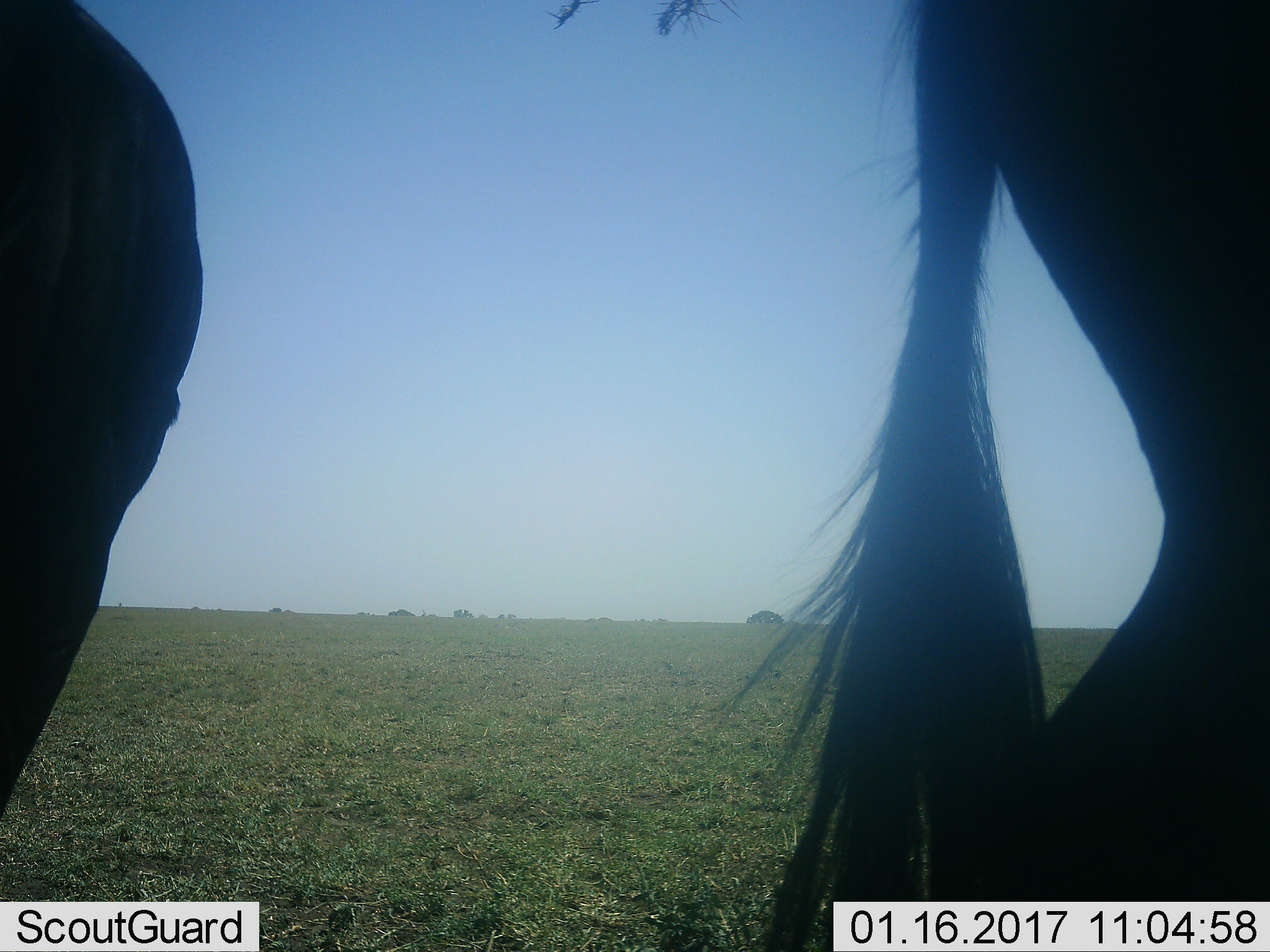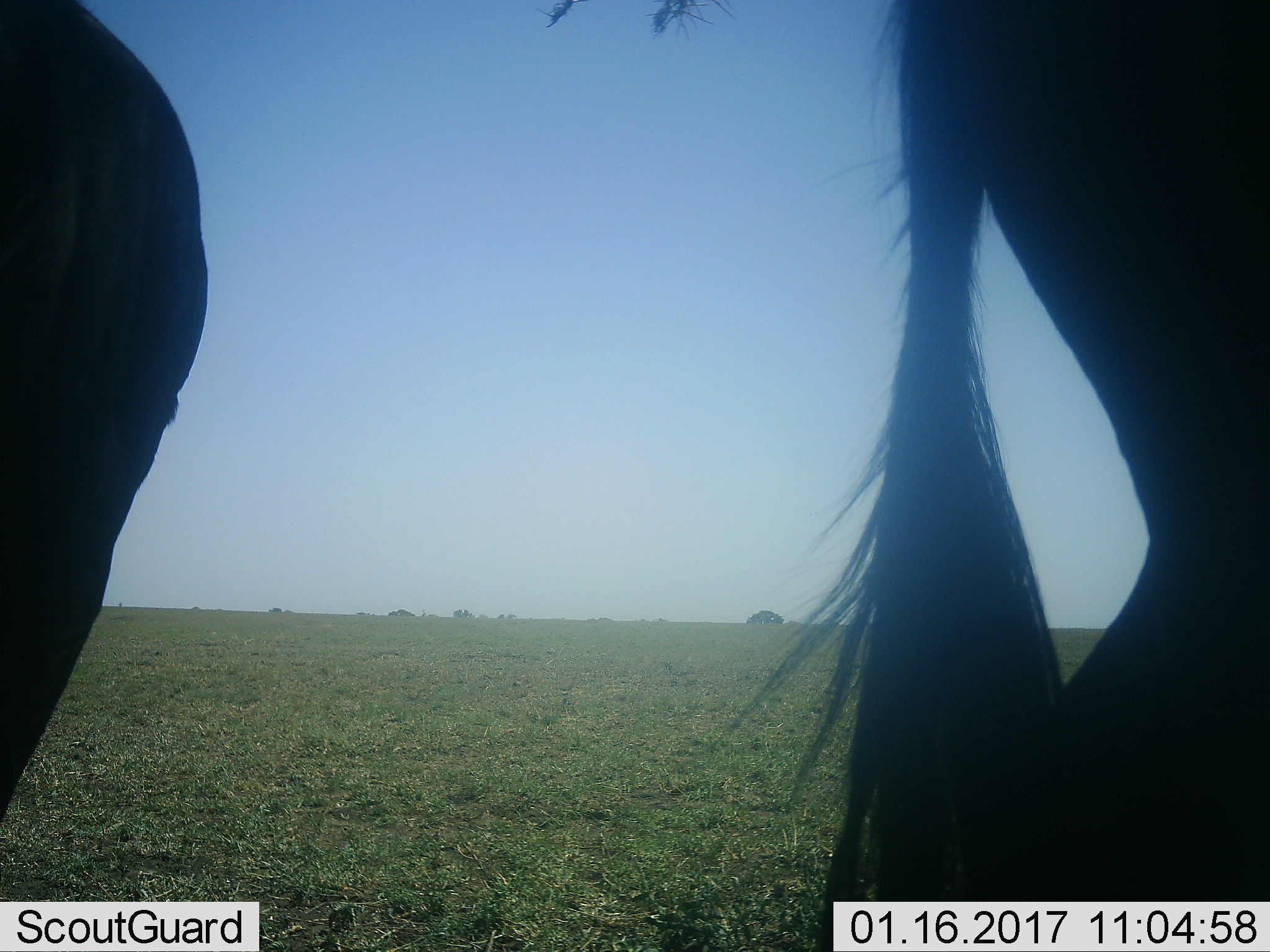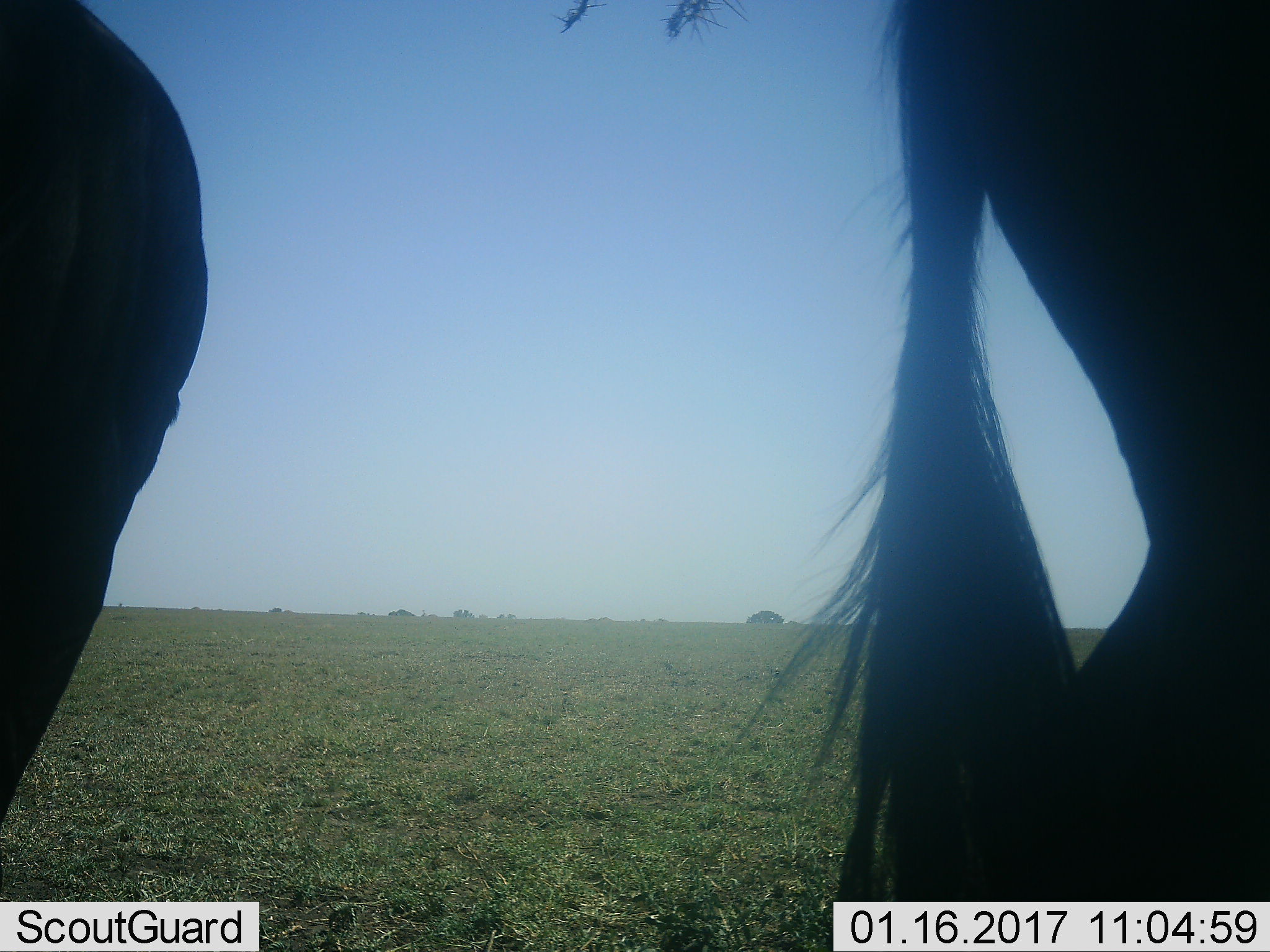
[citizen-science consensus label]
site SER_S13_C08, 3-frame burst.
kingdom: Animalia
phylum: Chordata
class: Mammalia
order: Artiodactyla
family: Bovidae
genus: Connochaetes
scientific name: Connochaetes taurinus taurinus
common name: blue wildebeest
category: wildebeestblue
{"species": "wildebeestblue (blue wildebeest) (Connochaetes taurinus taurinus)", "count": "2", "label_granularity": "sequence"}